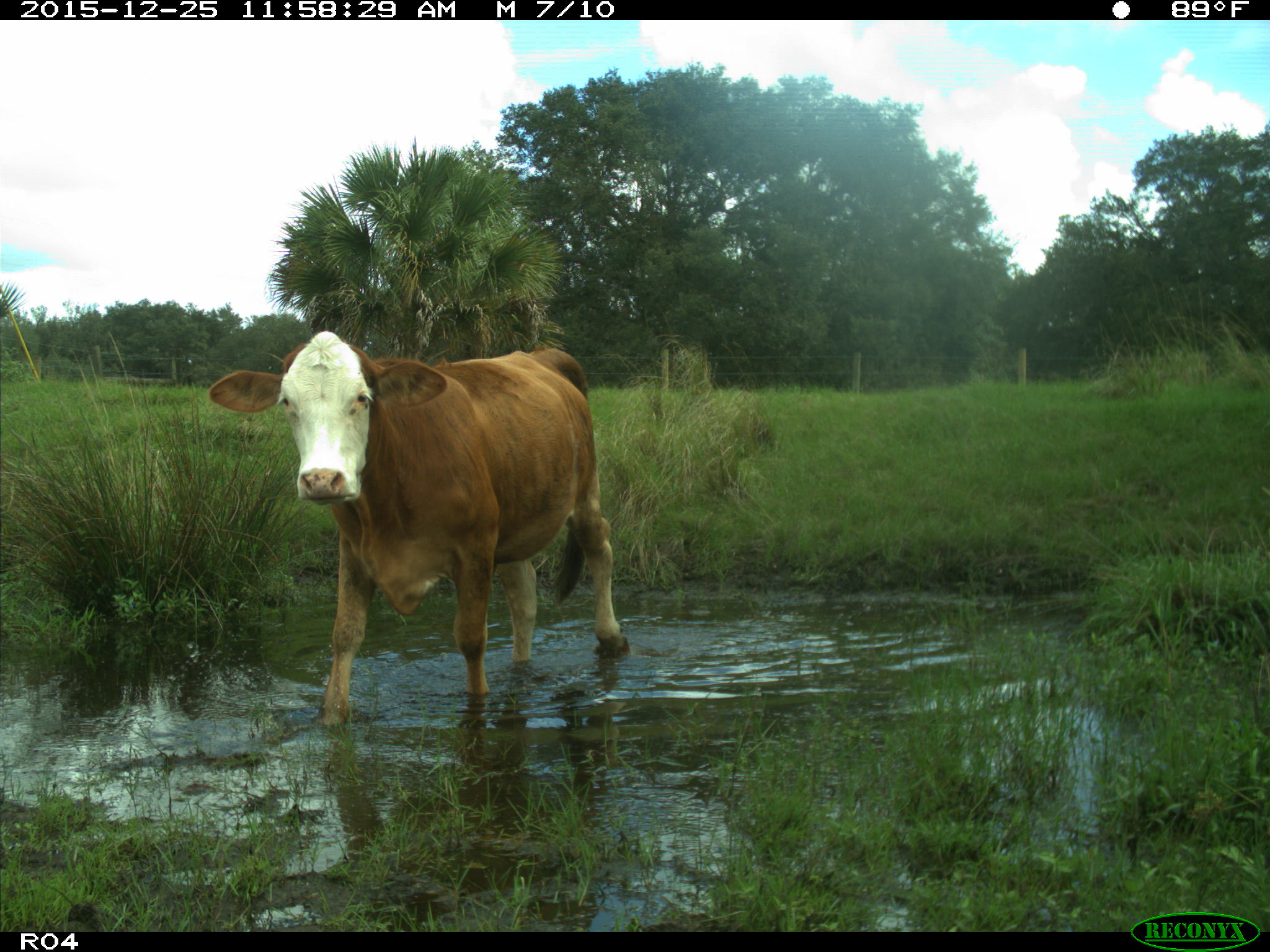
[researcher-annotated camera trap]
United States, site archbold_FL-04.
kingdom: Animalia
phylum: Chordata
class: Mammalia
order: Artiodactyla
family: Bovidae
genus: Bos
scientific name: Bos taurus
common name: domestic cow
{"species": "Bos taurus (domestic cow)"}